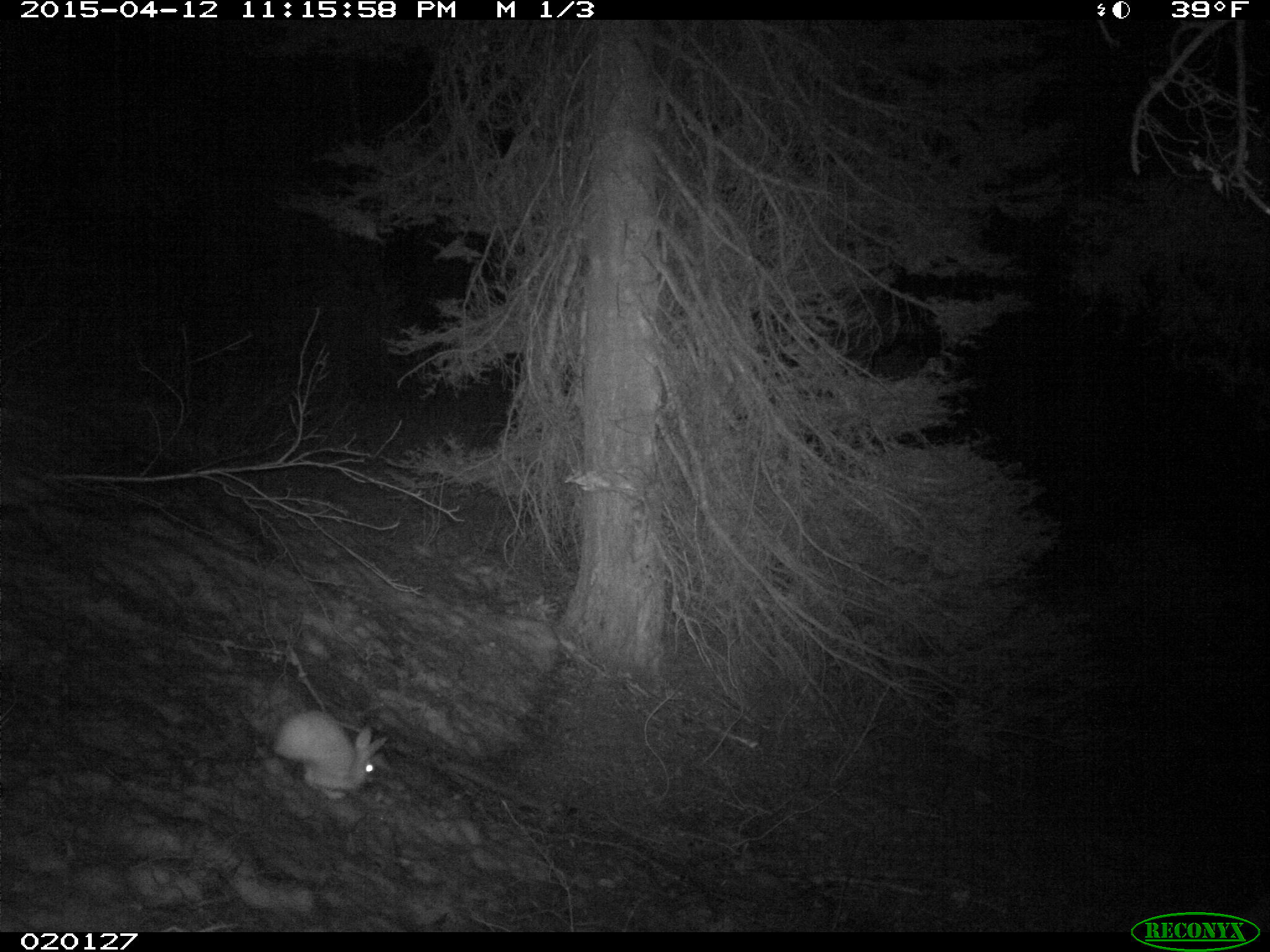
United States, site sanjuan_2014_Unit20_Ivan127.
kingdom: Animalia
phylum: Chordata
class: Mammalia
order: Lagomorpha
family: Leporidae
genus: Lepus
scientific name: Lepus americanus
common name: snowshoe hare